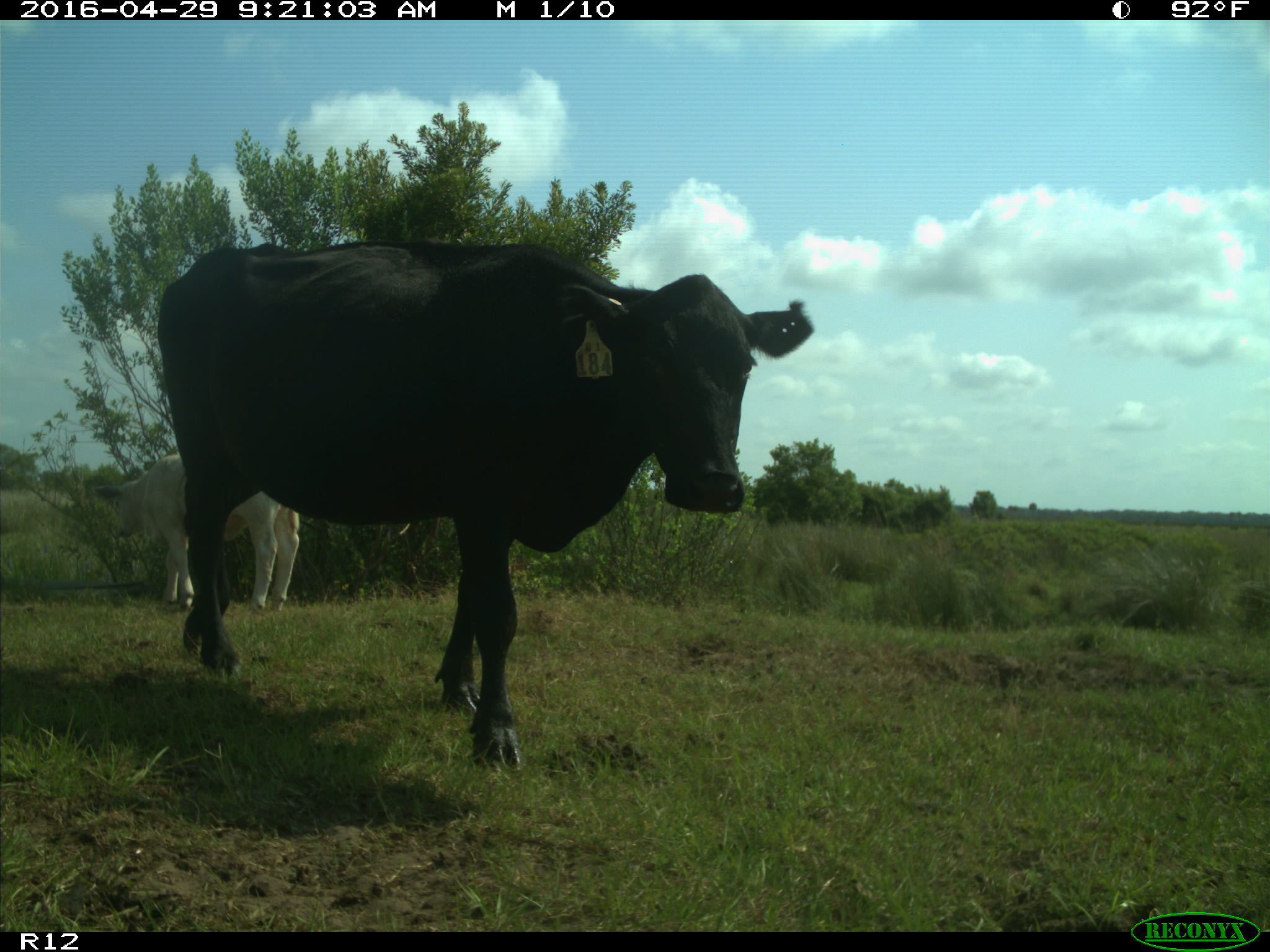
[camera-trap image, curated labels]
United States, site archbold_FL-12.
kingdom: Animalia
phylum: Chordata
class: Mammalia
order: Artiodactyla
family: Bovidae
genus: Bos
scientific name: Bos taurus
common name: domestic cow